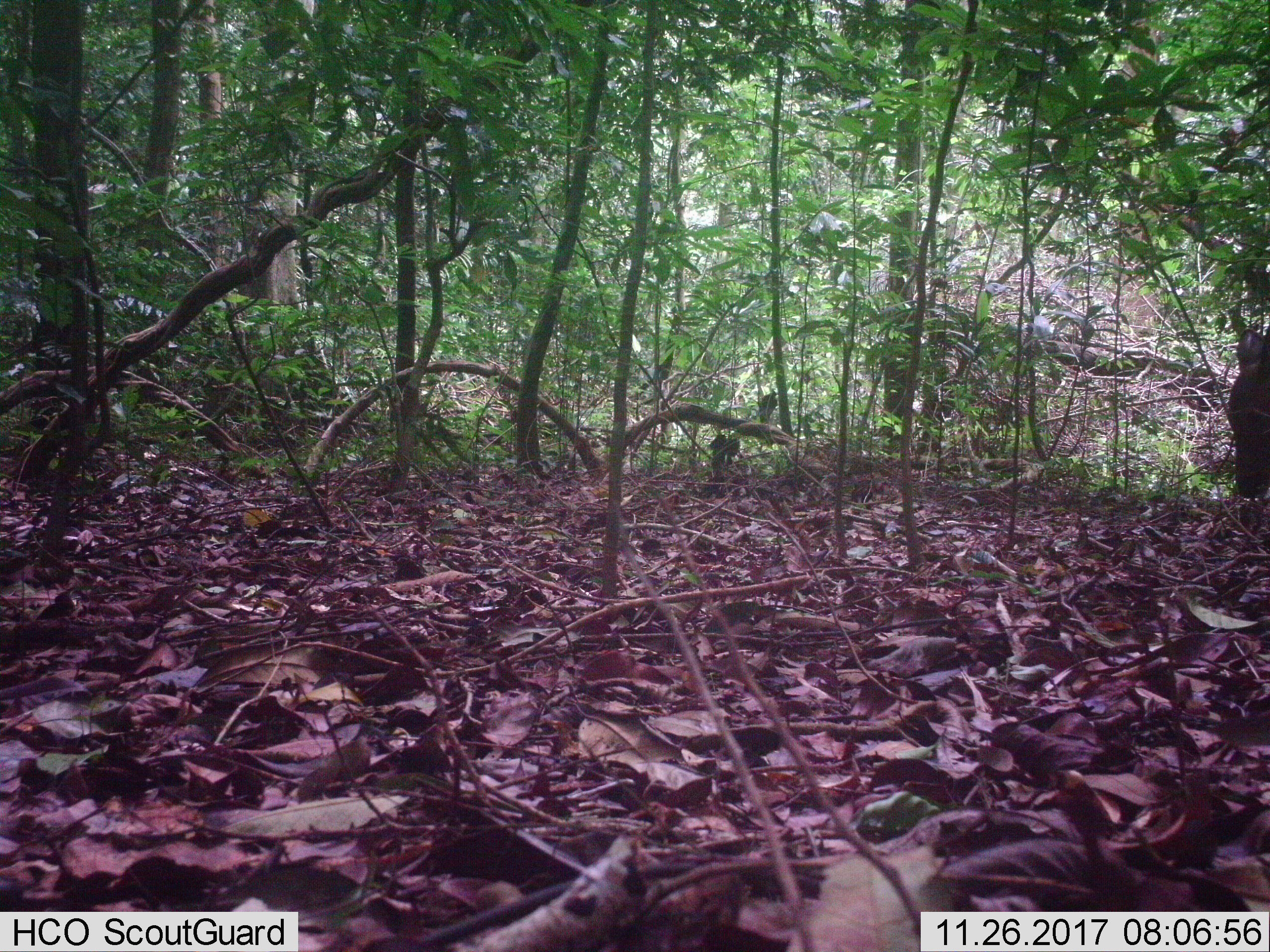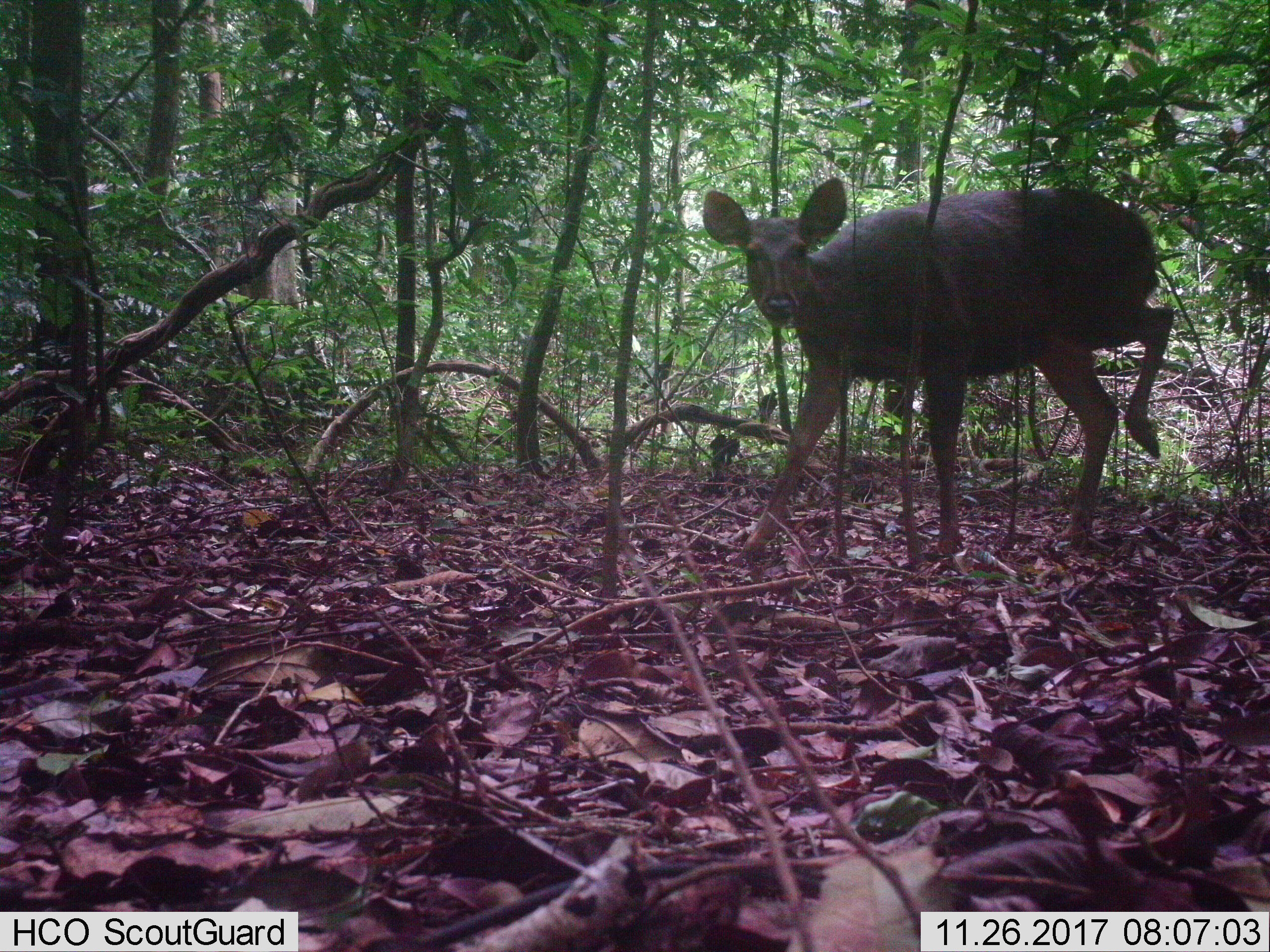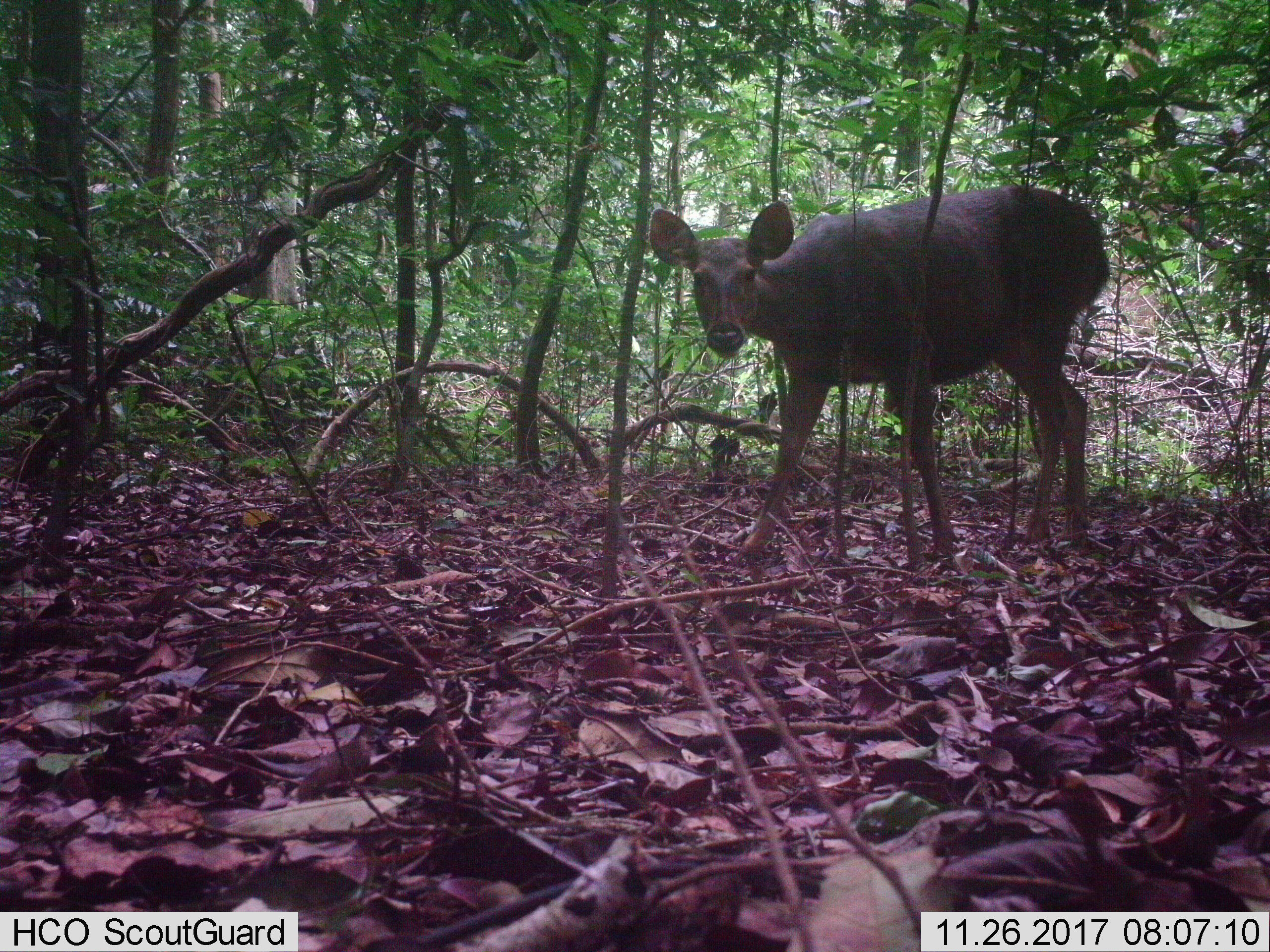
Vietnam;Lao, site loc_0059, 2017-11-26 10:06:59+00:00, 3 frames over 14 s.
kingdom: Animalia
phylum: Chordata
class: Mammalia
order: Artiodactyla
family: Cervidae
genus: Rusa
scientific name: Rusa unicolor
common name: sambar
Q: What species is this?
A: Sambar (Rusa unicolor).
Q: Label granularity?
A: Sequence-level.